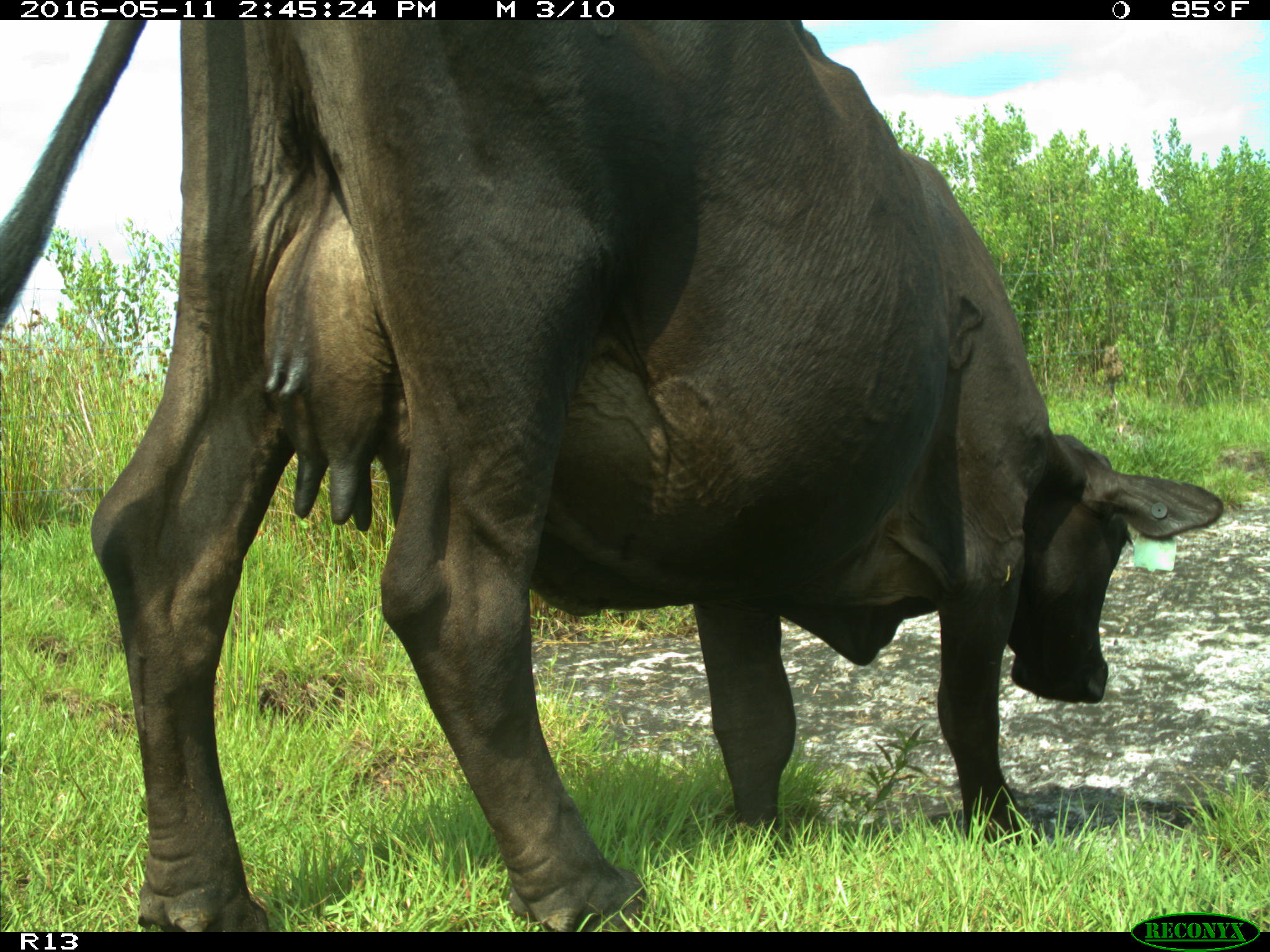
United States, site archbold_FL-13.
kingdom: Animalia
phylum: Chordata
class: Mammalia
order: Artiodactyla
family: Bovidae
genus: Bos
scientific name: Bos taurus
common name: domestic cow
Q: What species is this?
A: Bos taurus (domestic cow).